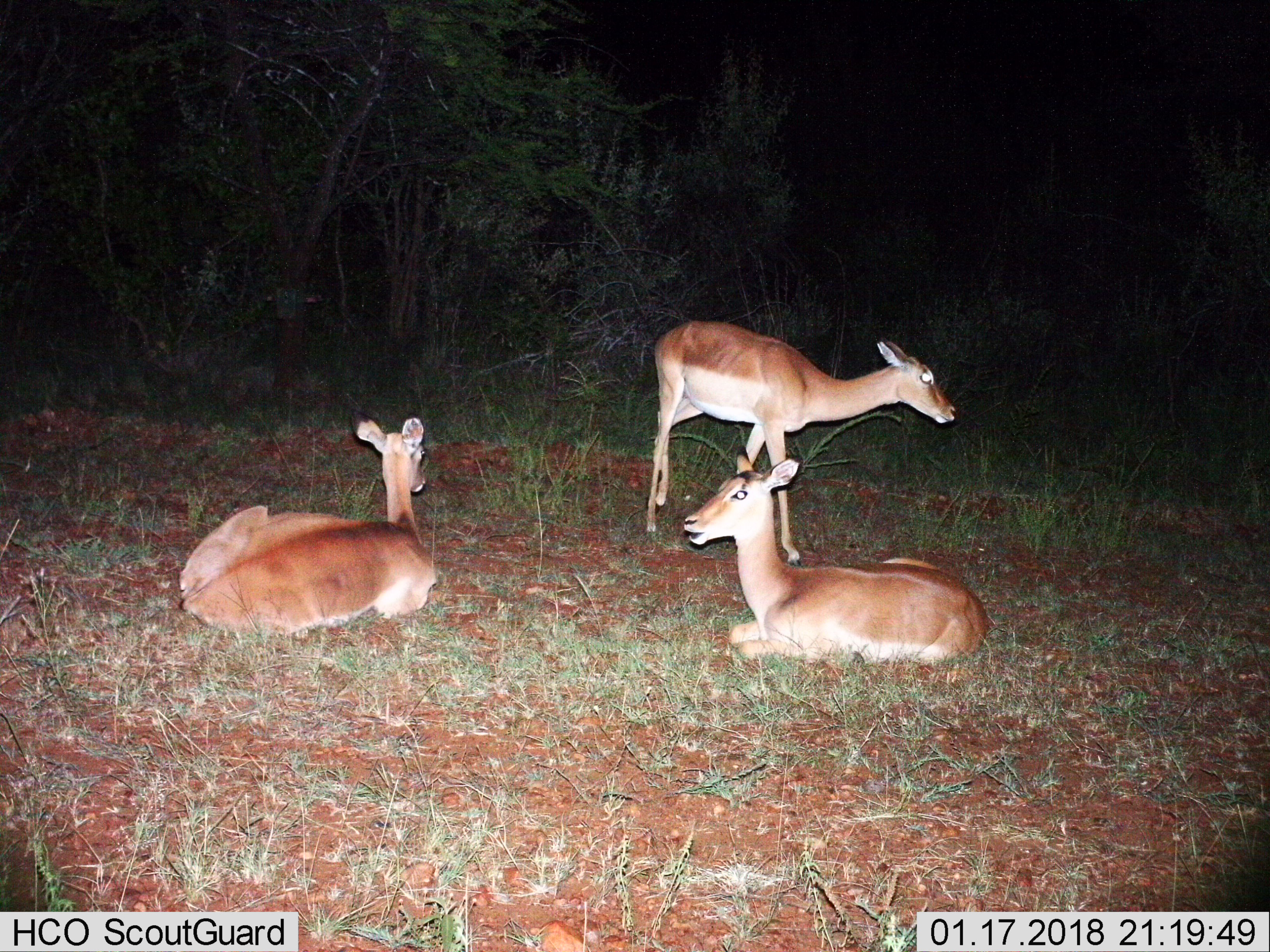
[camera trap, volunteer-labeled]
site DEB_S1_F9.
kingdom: Animalia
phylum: Chordata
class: Mammalia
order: Artiodactyla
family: Bovidae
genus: Aepyceros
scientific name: Aepyceros melampus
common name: impala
Impala (Aepyceros melampus), count 3. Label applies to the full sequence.